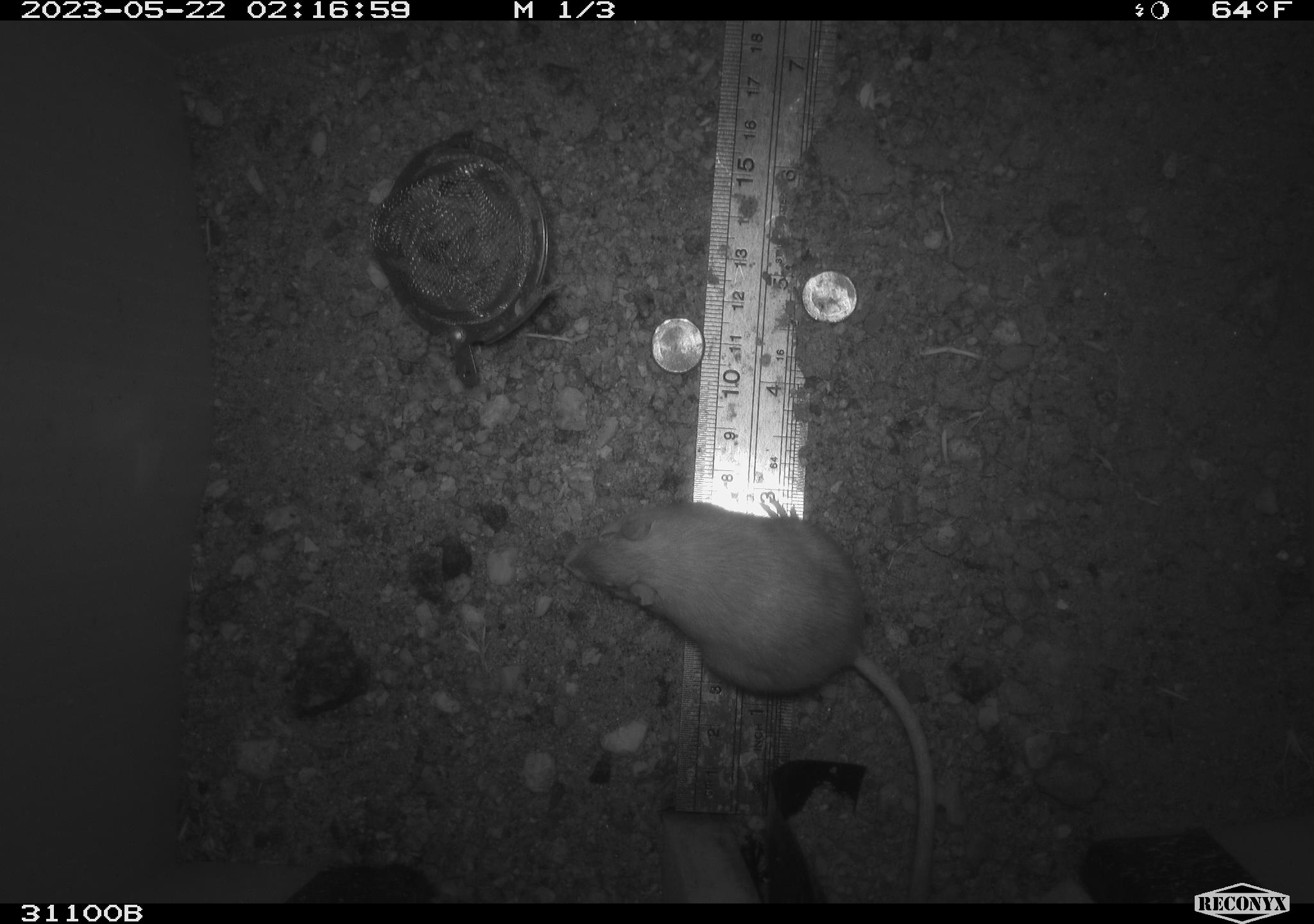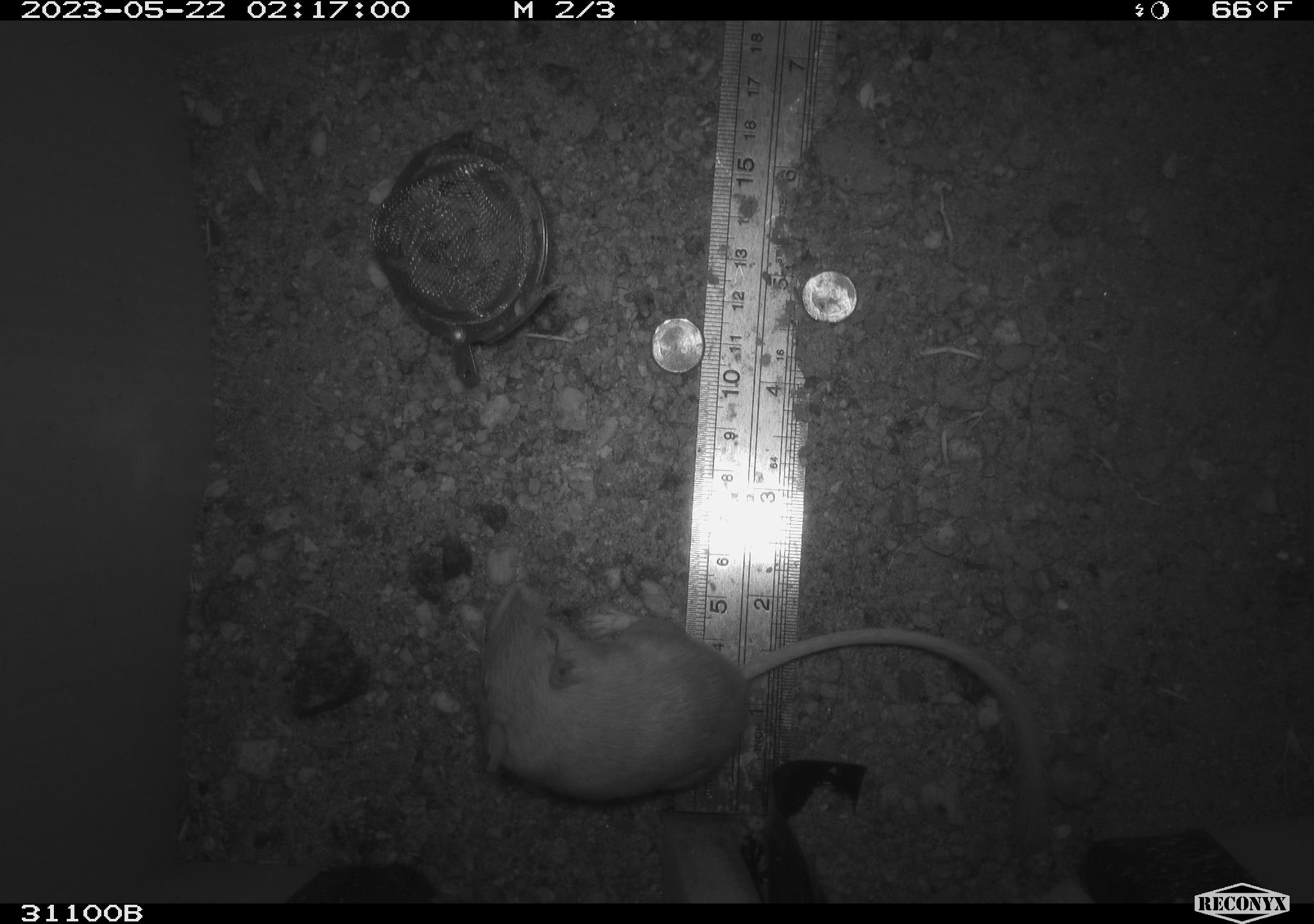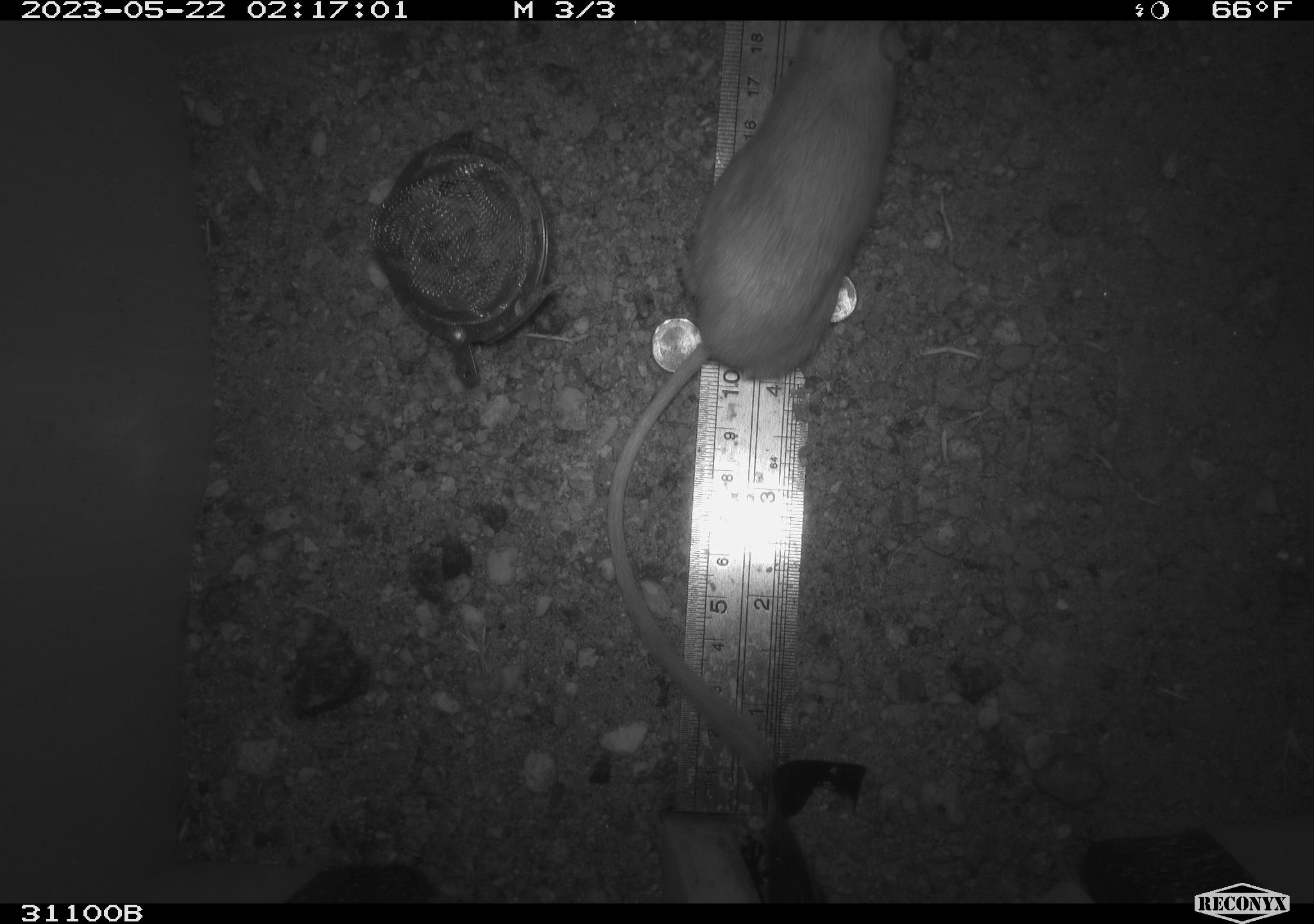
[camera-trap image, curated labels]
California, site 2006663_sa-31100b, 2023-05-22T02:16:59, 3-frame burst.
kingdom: Animalia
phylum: Chordata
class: Mammalia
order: Rodentia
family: Heteromyidae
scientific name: Heteromyidae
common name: kangaroo rats and pocket mice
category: heteromyidae family